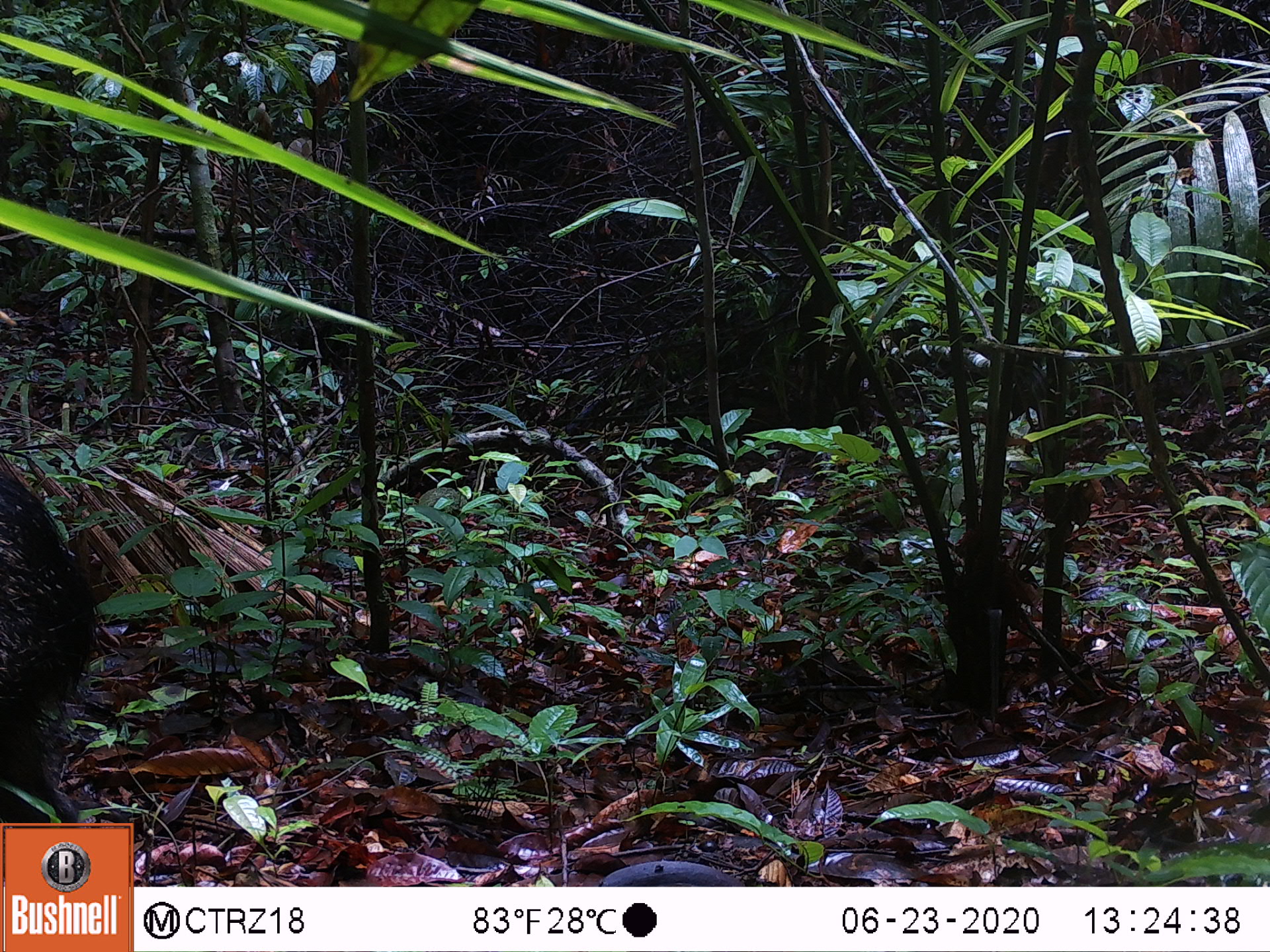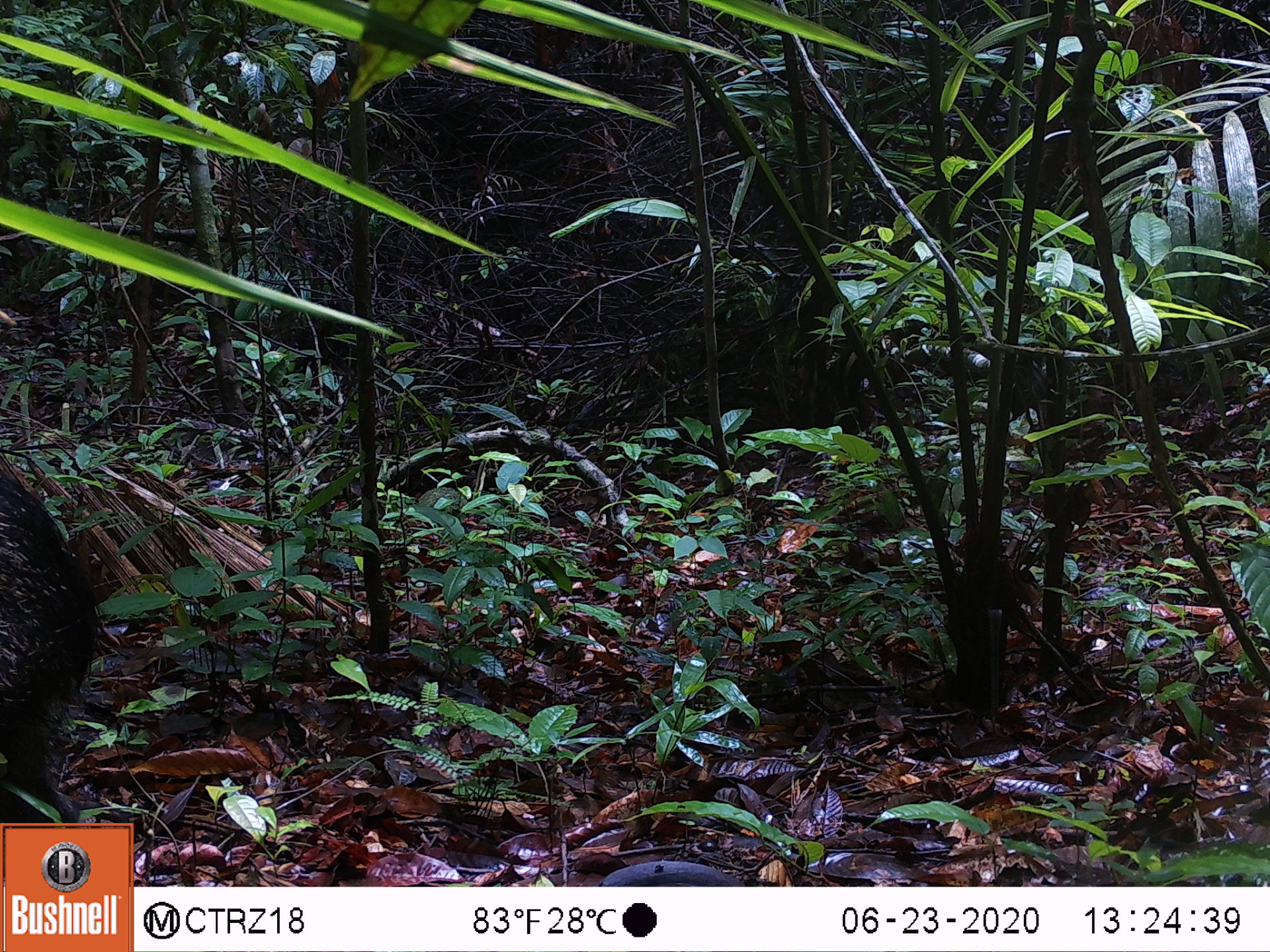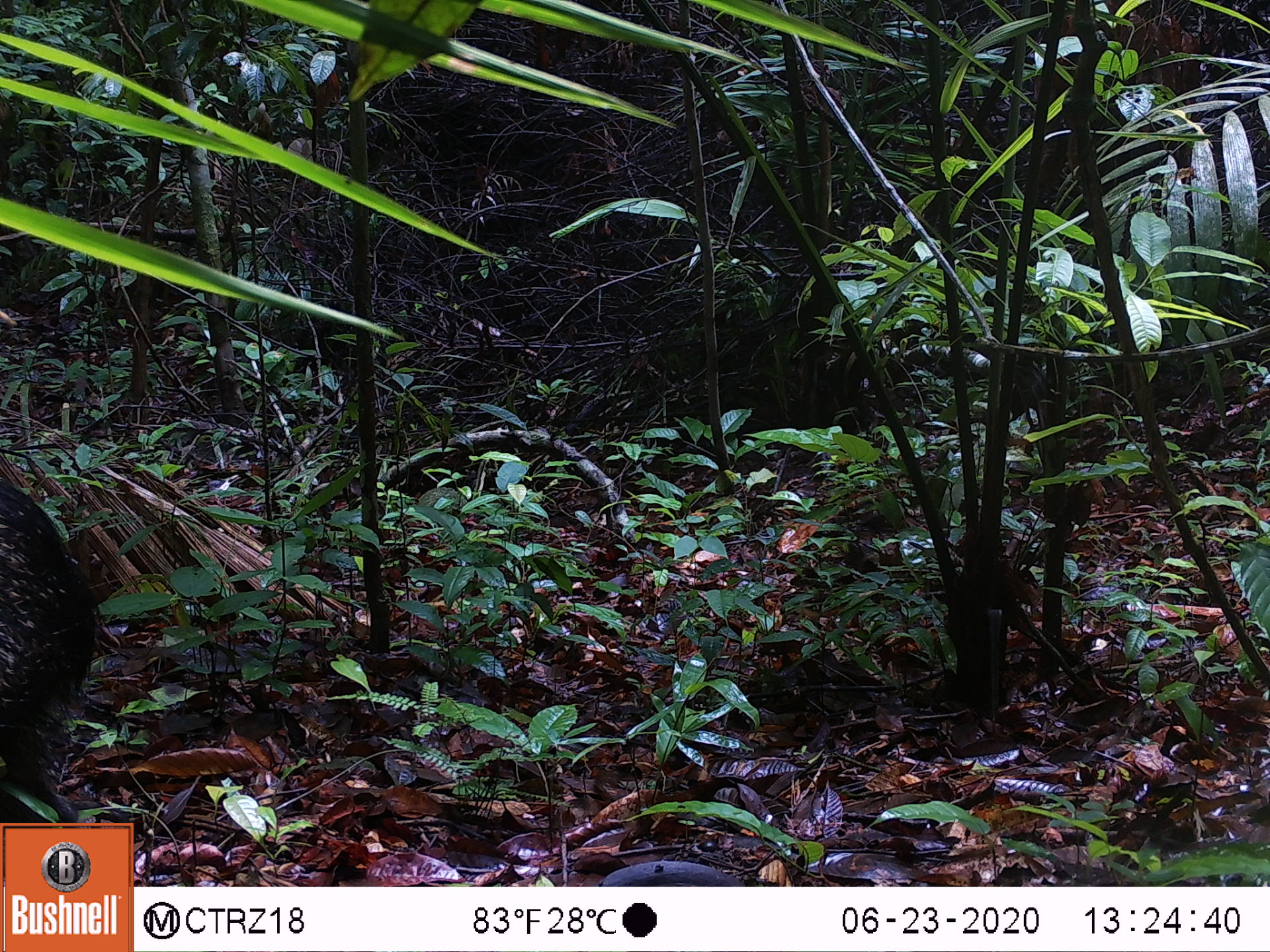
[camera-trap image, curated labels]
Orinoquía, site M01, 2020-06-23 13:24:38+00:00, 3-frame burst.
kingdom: Animalia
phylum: Chordata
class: Mammalia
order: Artiodactyla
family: Tayassuidae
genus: Pecari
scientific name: Pecari tajacu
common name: collared peccary